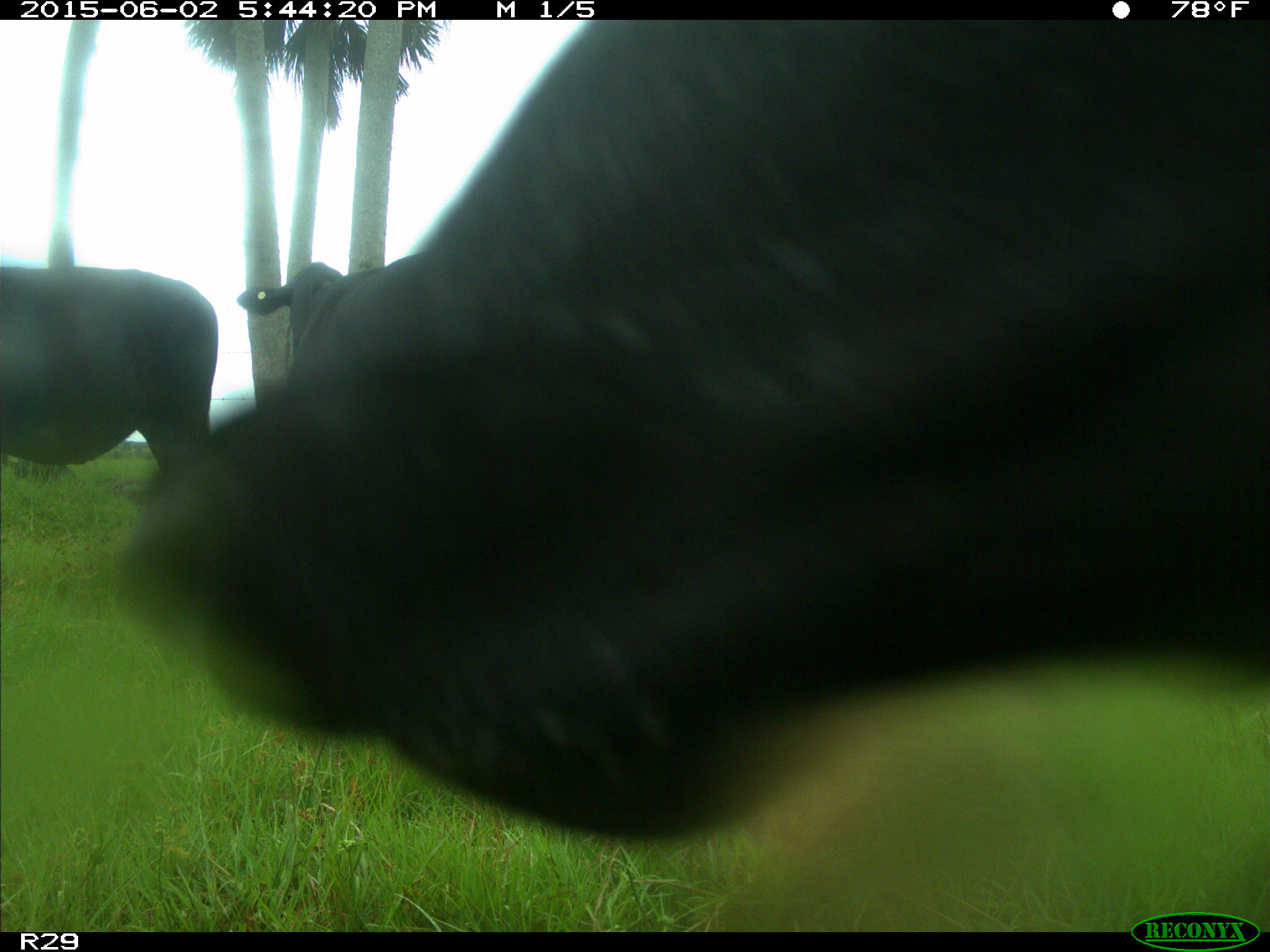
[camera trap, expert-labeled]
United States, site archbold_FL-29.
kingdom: Animalia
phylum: Chordata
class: Mammalia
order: Artiodactyla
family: Bovidae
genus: Bos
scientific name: Bos taurus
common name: domestic cow